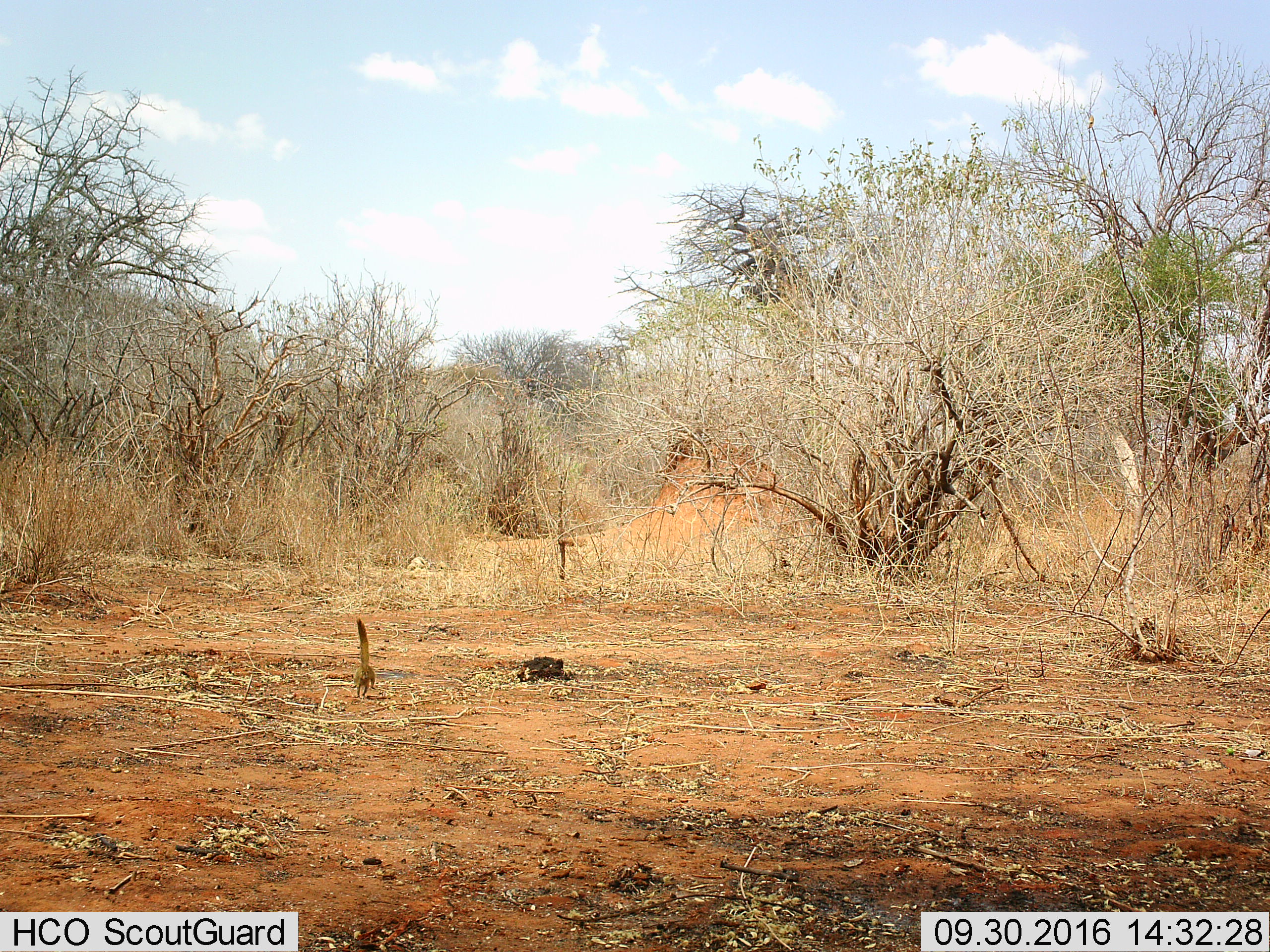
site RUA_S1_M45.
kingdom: Animalia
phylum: Chordata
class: Mammalia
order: Carnivora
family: Herpestidae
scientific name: Herpestidae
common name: mongoose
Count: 1.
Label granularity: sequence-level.